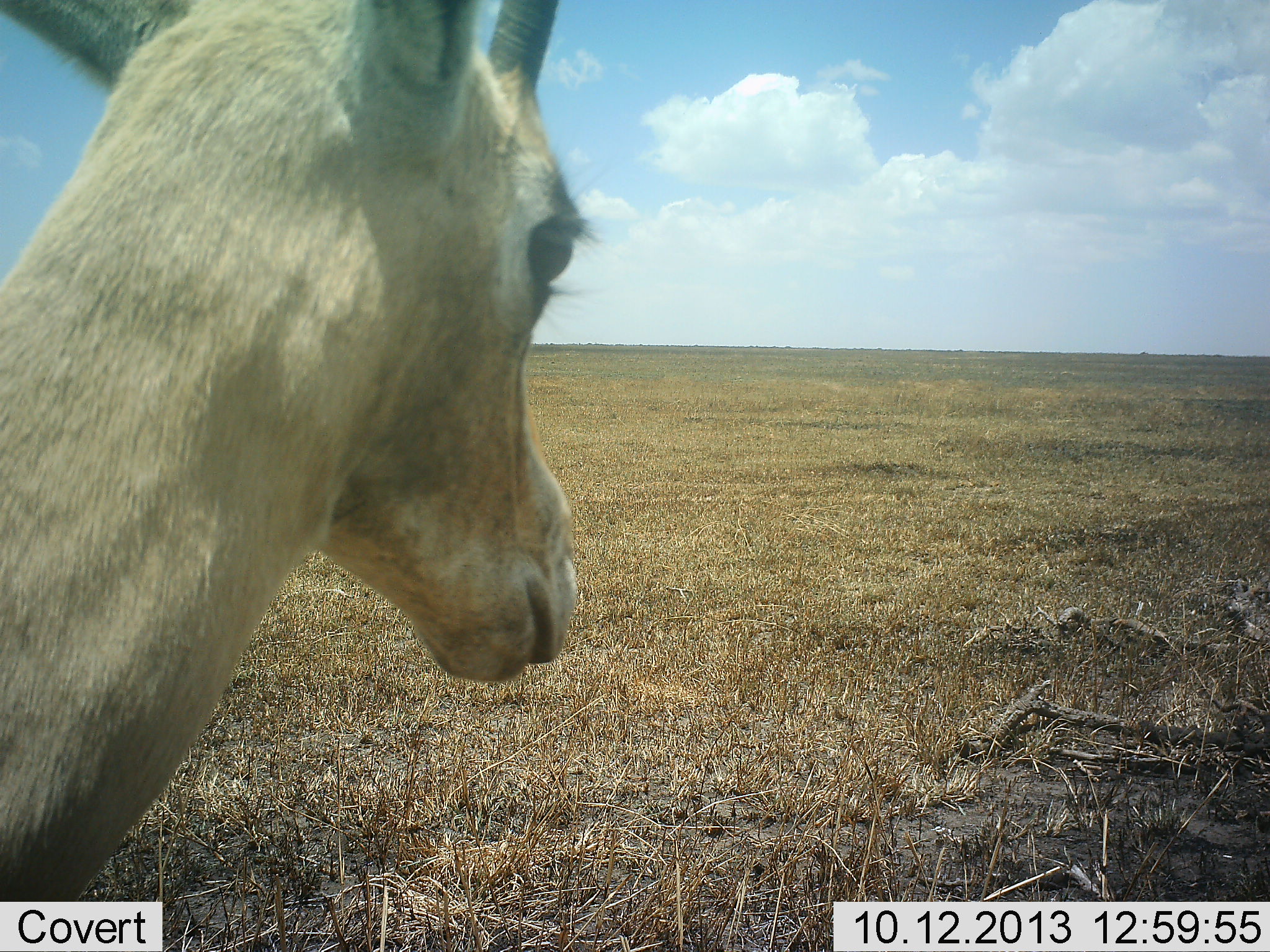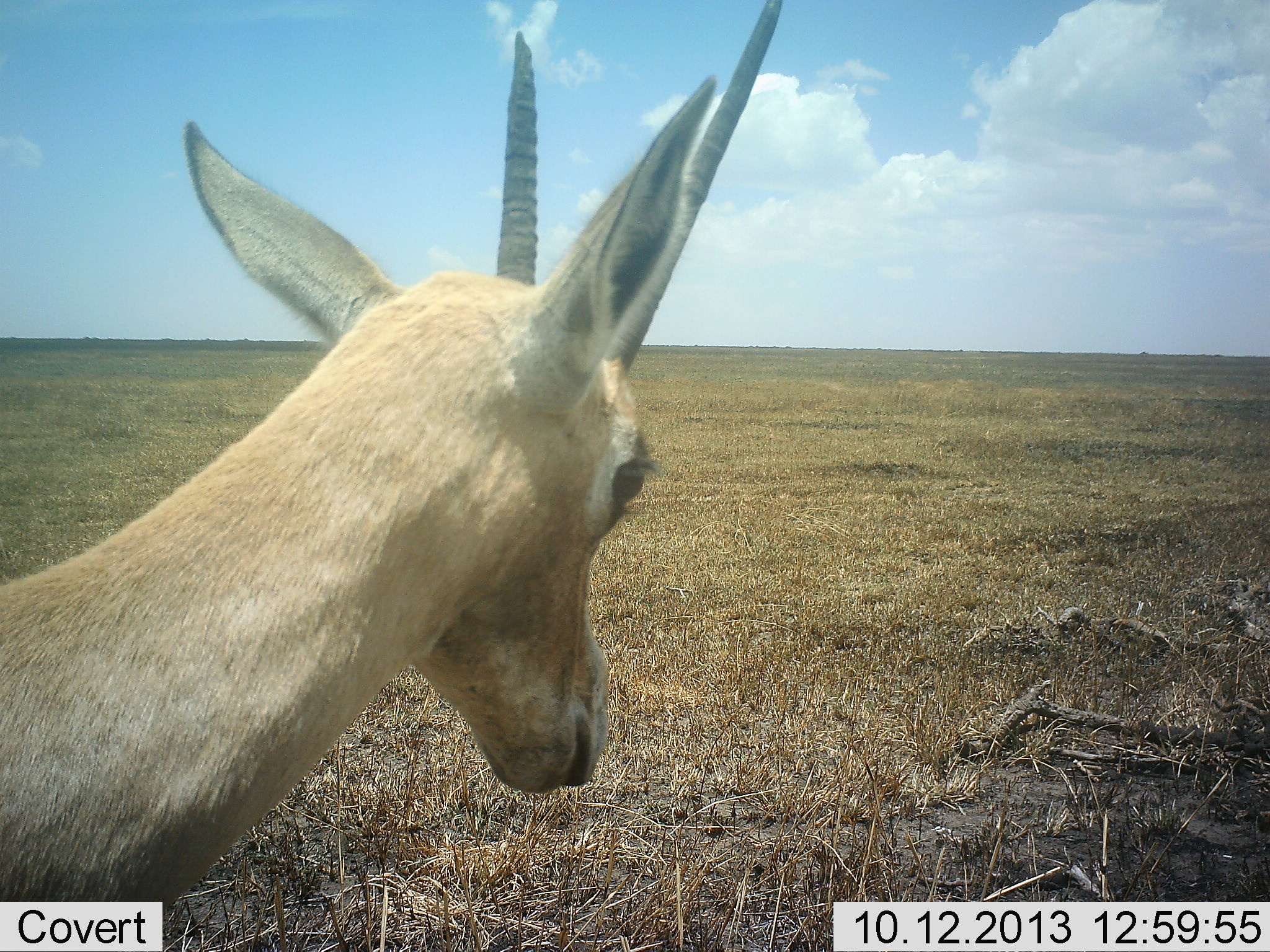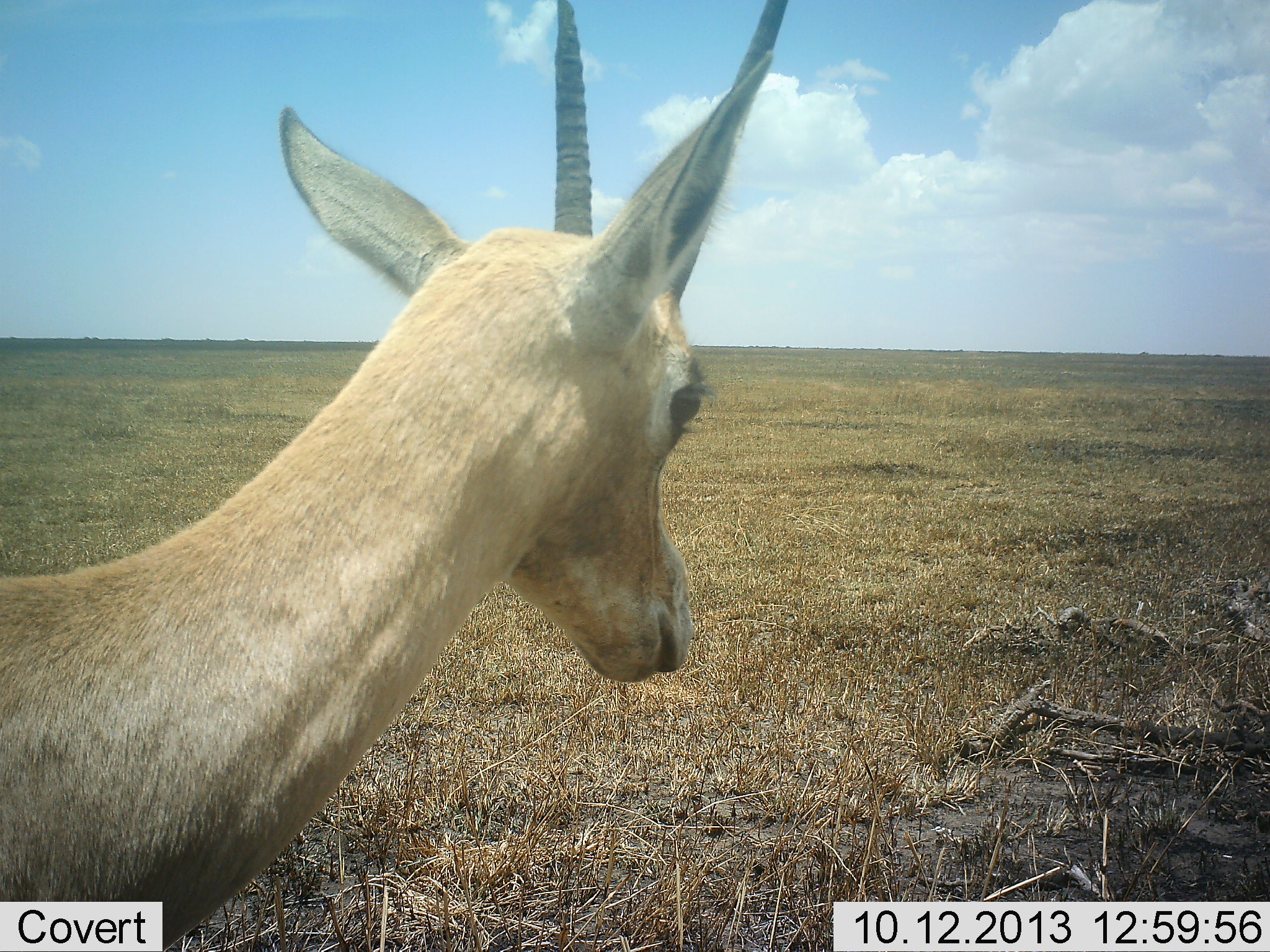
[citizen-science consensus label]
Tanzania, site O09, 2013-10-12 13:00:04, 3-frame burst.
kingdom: Animalia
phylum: Chordata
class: Mammalia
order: Artiodactyla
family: Bovidae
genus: Nanger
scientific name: Nanger granti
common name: grant's gazelle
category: gazellegrants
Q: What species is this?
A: Gazellegrants (grant's gazelle) (Nanger granti).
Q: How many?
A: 1.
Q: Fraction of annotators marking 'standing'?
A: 71%.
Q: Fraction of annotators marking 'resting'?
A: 0%.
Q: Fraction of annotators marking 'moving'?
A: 29%.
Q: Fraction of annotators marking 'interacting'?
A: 0%.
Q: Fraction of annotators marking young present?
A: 0%.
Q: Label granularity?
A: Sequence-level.